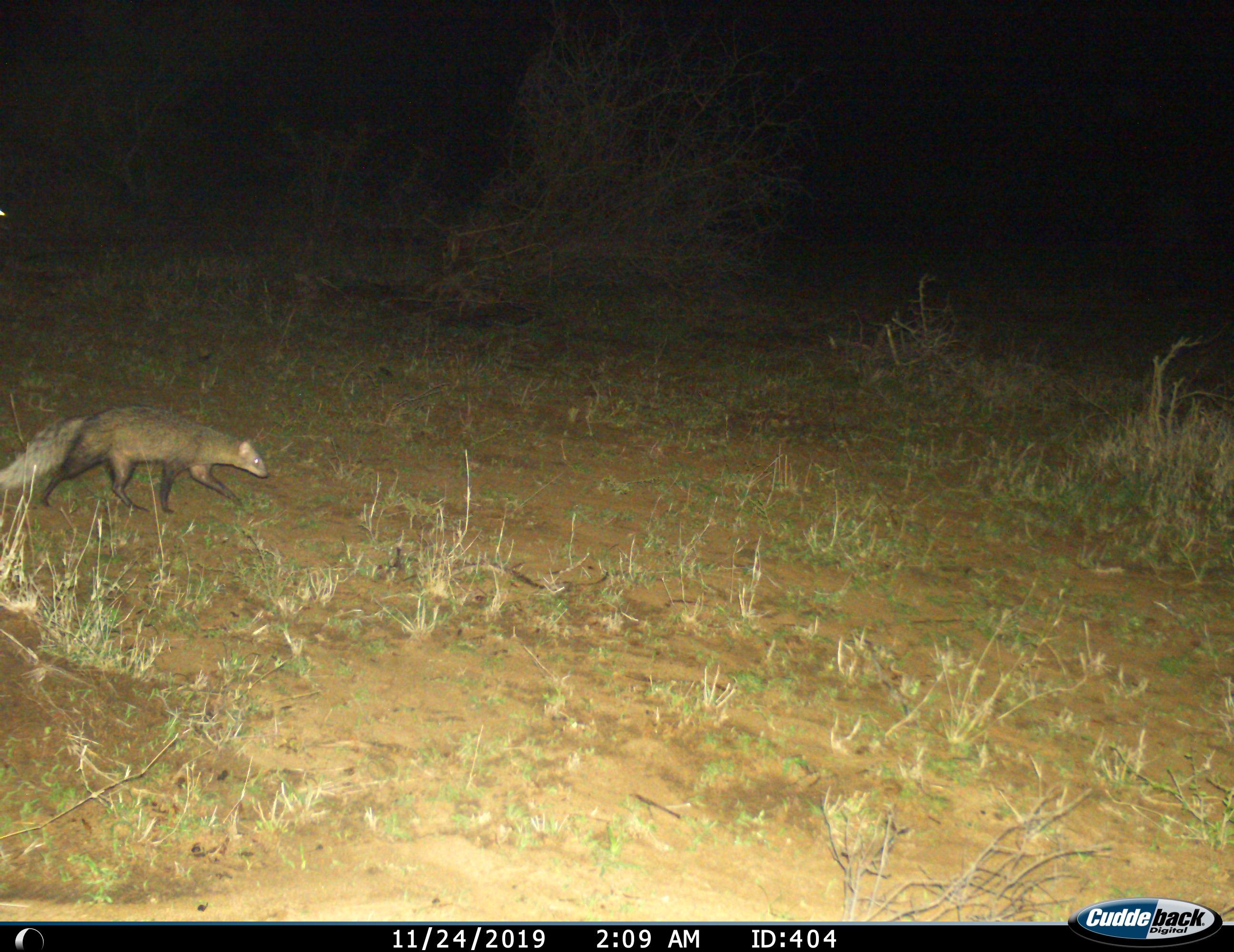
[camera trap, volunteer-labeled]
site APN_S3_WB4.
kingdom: Animalia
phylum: Chordata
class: Mammalia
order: Carnivora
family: Herpestidae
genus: Ichneumia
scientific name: Ichneumia albicauda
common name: white-tailed mongoose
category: mongoosewhitetailed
Mongoosewhitetailed (white-tailed mongoose) (Ichneumia albicauda), count 1. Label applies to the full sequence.